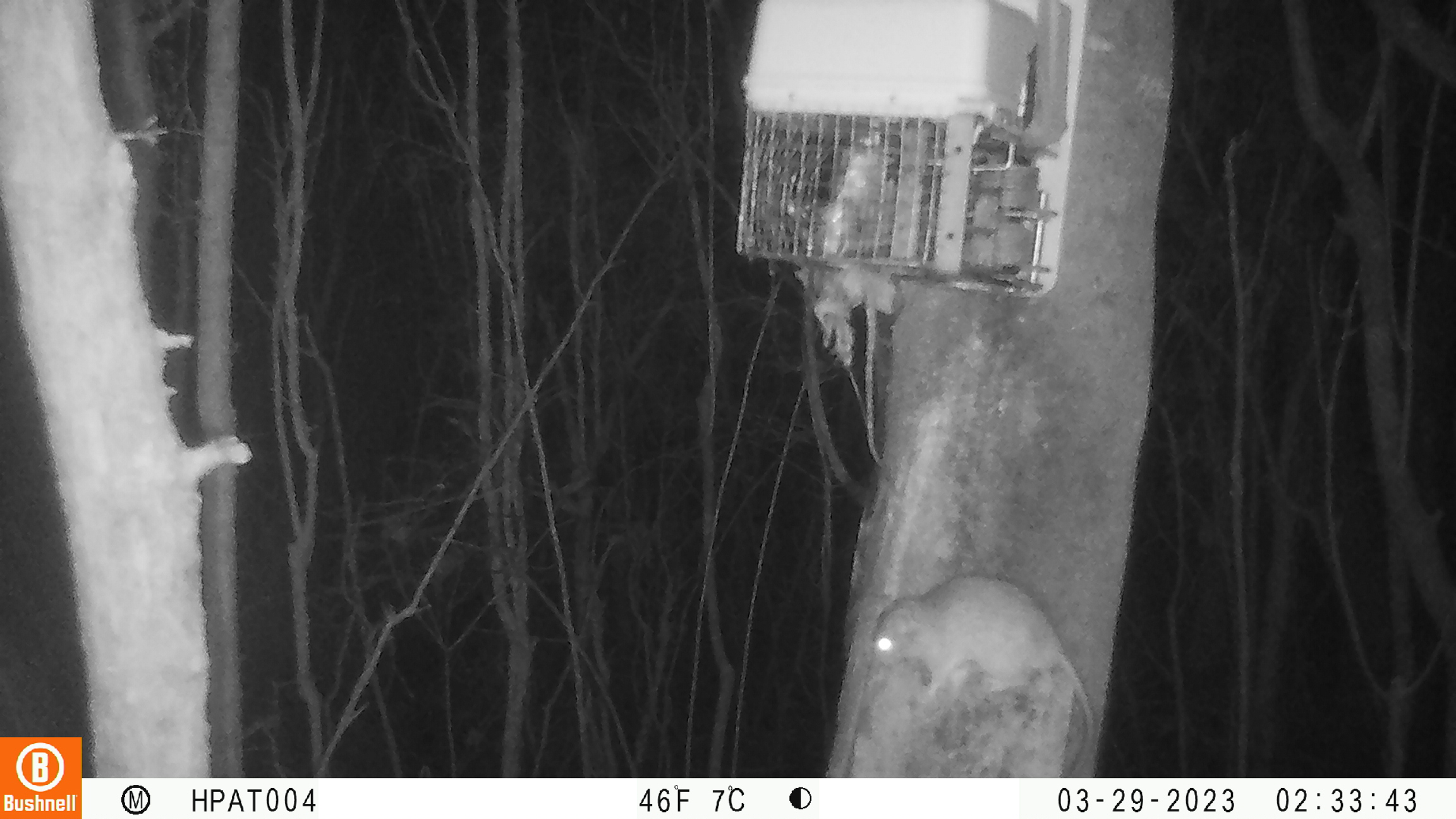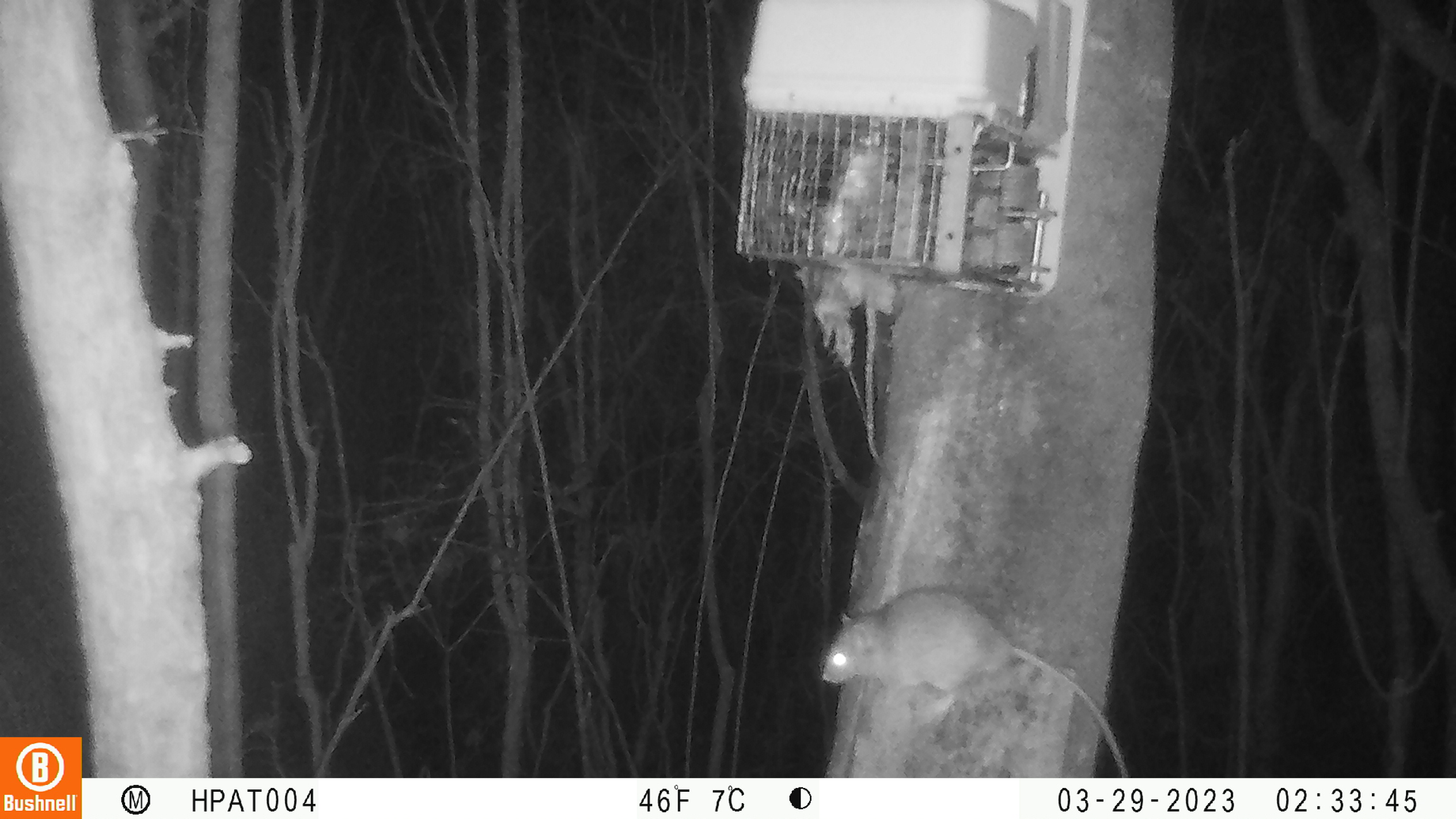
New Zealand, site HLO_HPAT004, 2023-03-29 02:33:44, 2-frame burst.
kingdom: Animalia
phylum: Chordata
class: Mammalia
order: Rodentia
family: Muridae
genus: Rattus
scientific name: Rattus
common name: rat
Rat (Rattus).